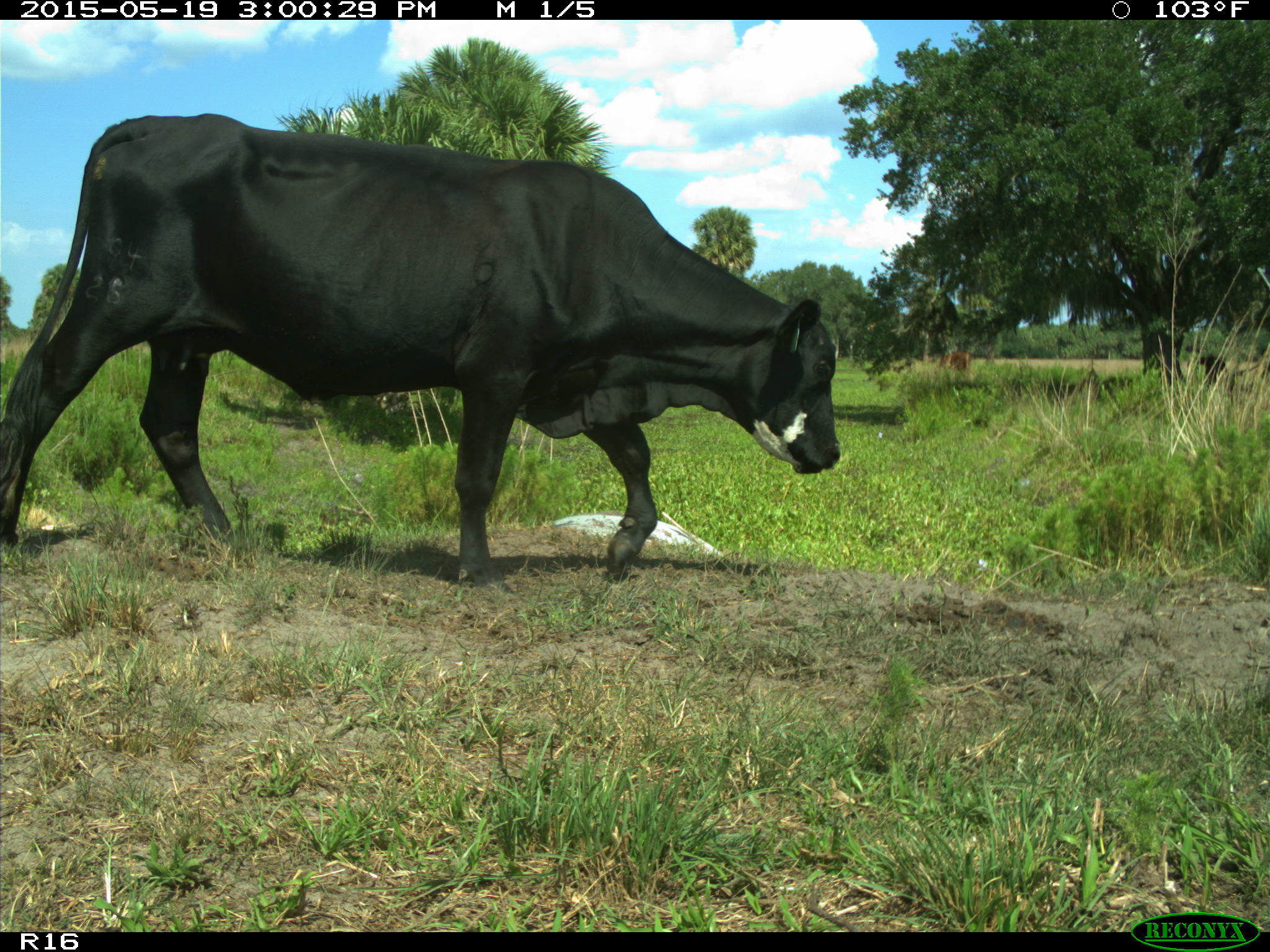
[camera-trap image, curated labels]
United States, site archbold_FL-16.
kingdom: Animalia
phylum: Chordata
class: Mammalia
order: Artiodactyla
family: Bovidae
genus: Bos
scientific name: Bos taurus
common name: domestic cow